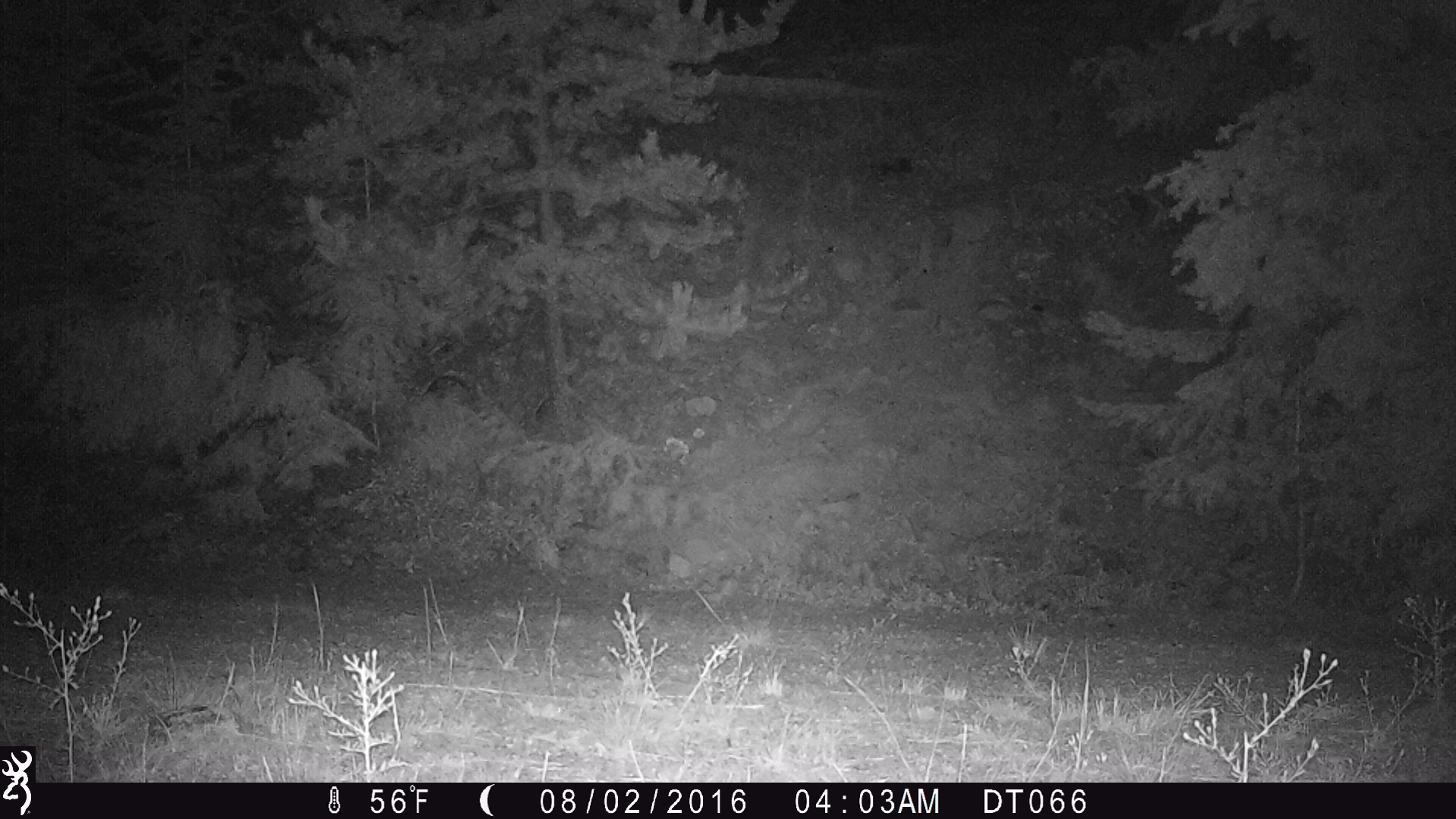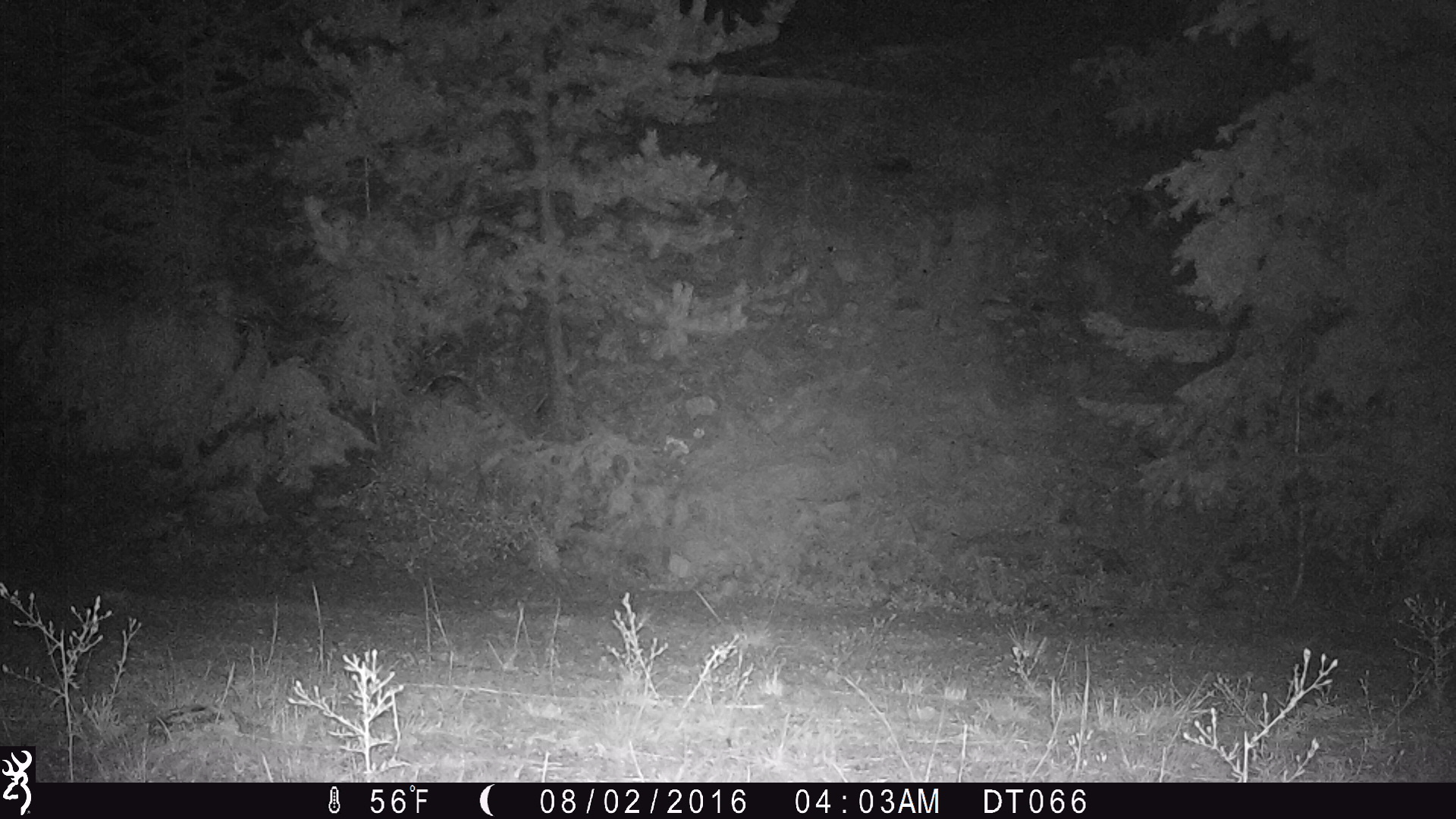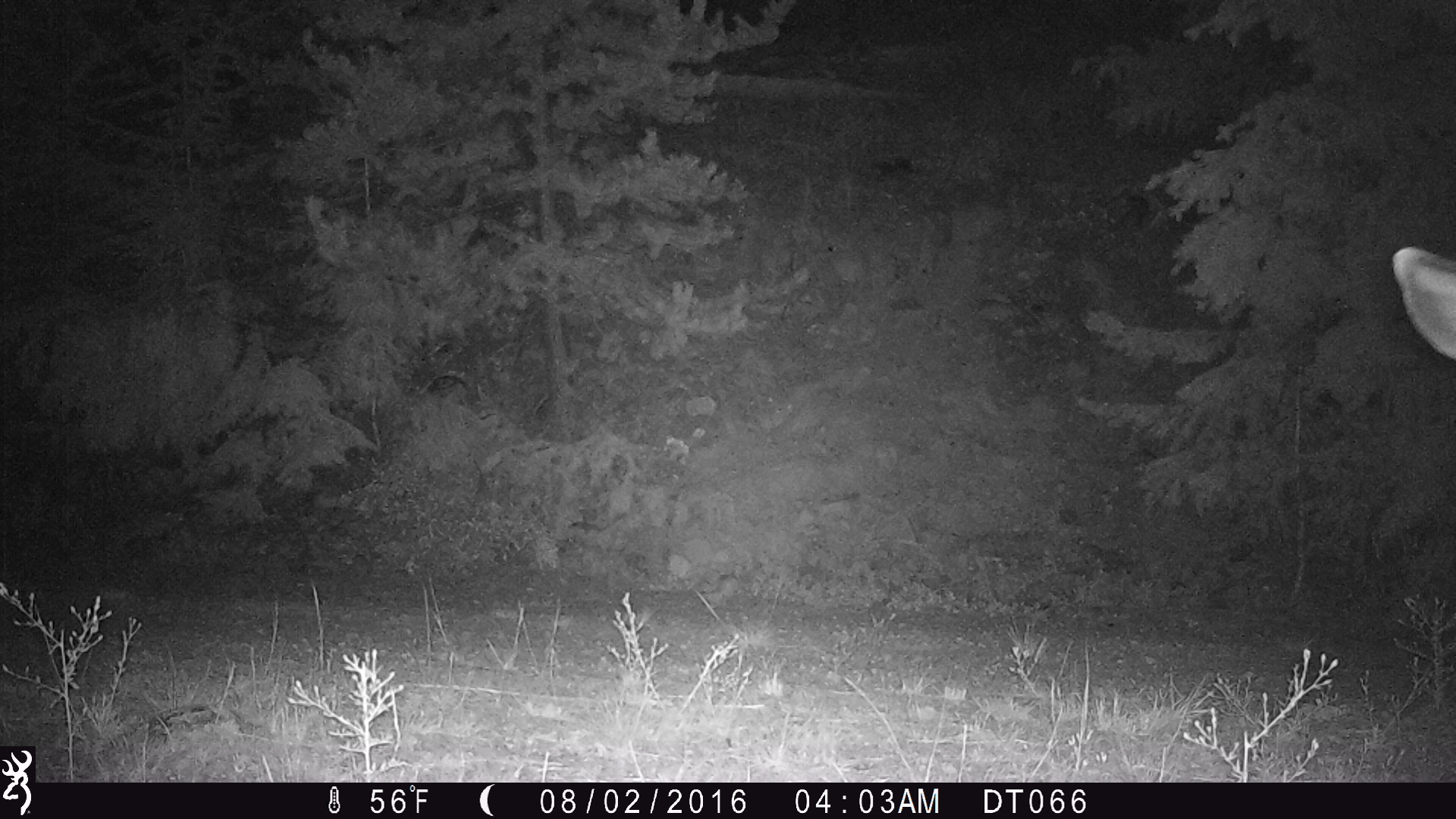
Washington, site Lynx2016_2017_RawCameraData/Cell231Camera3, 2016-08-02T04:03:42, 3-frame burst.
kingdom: Animalia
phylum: Chordata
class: Mammalia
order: Artiodactyla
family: Cervidae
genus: Odocoileus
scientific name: Odocoileus hemionus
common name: mule deer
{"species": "Odocoileus hemionus (mule deer)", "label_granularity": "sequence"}